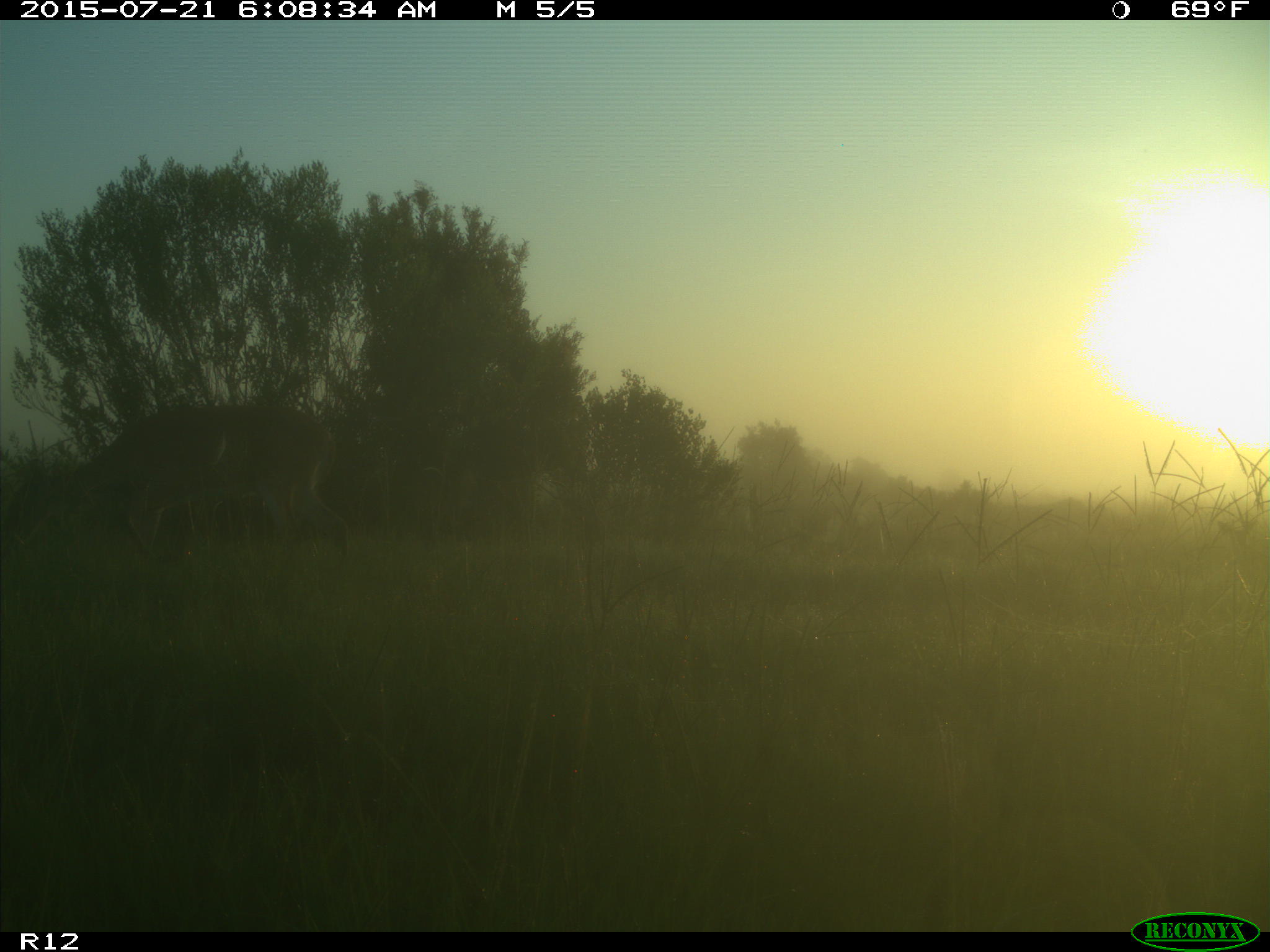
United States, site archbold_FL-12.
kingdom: Animalia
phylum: Chordata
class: Mammalia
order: Artiodactyla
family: Cervidae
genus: Odocoileus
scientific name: Odocoileus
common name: deer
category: unidentified deer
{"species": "unidentified deer (deer) (Odocoileus)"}